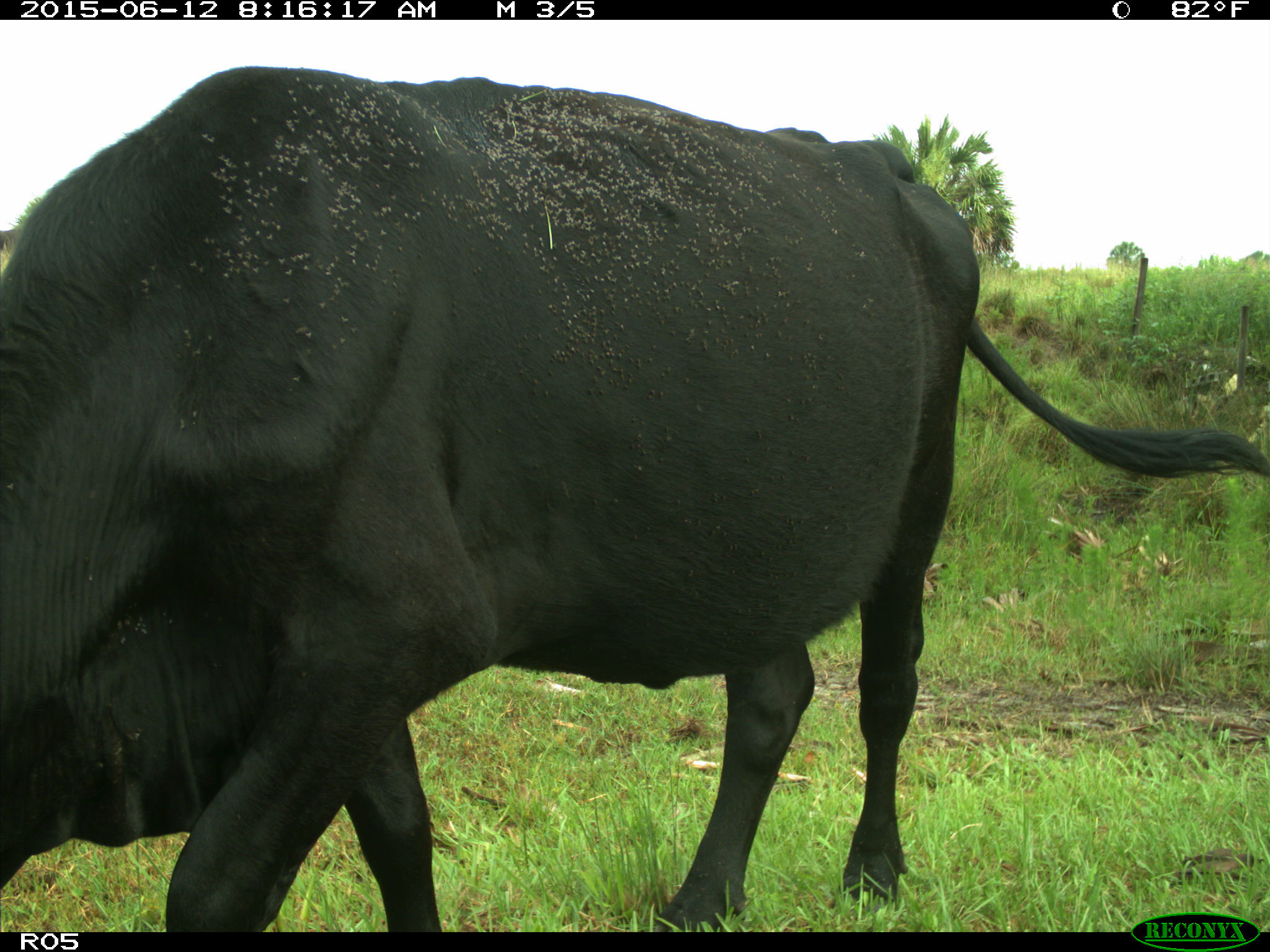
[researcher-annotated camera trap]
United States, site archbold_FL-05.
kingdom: Animalia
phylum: Chordata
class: Mammalia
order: Artiodactyla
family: Bovidae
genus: Bos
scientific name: Bos taurus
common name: domestic cow